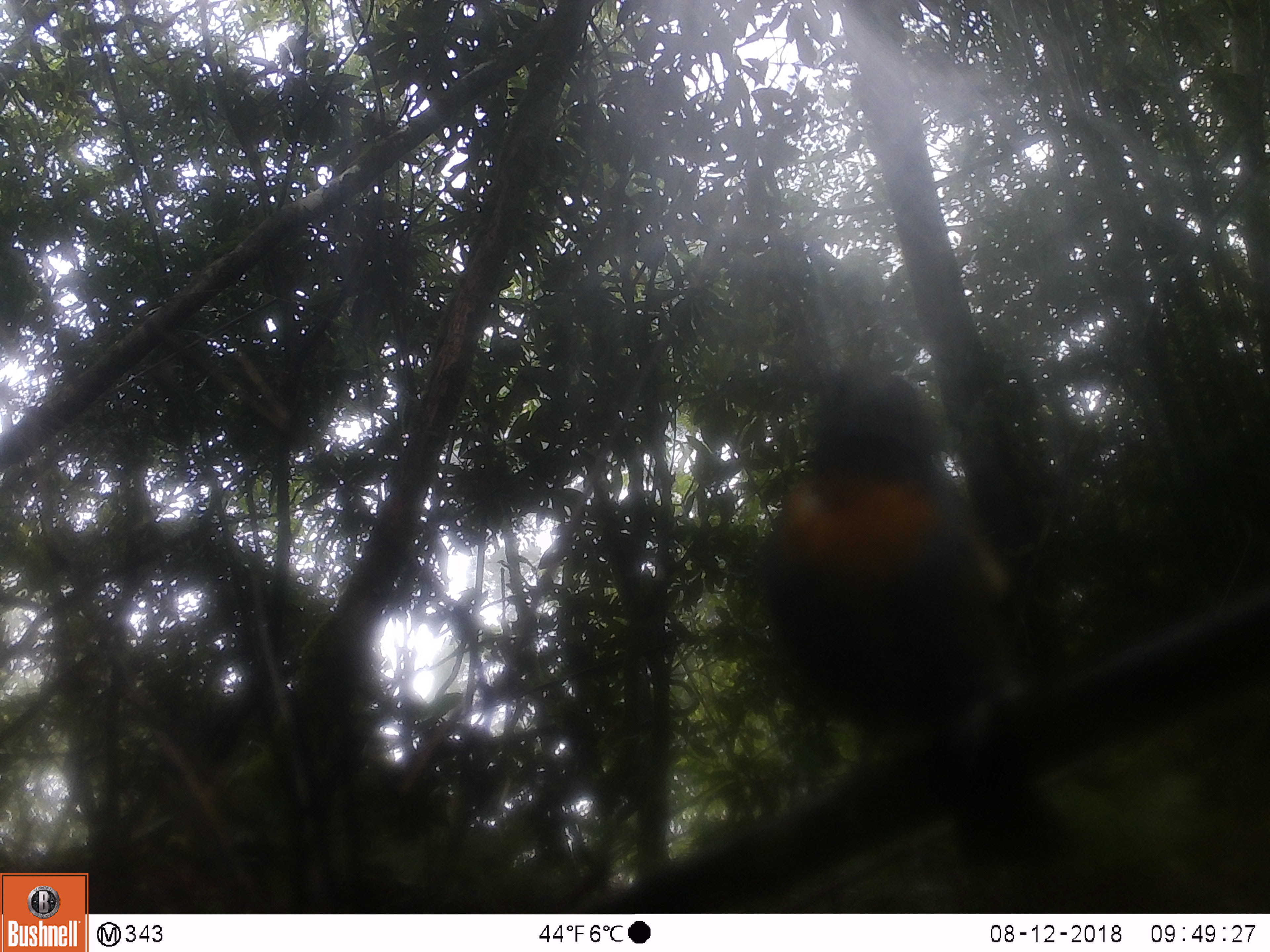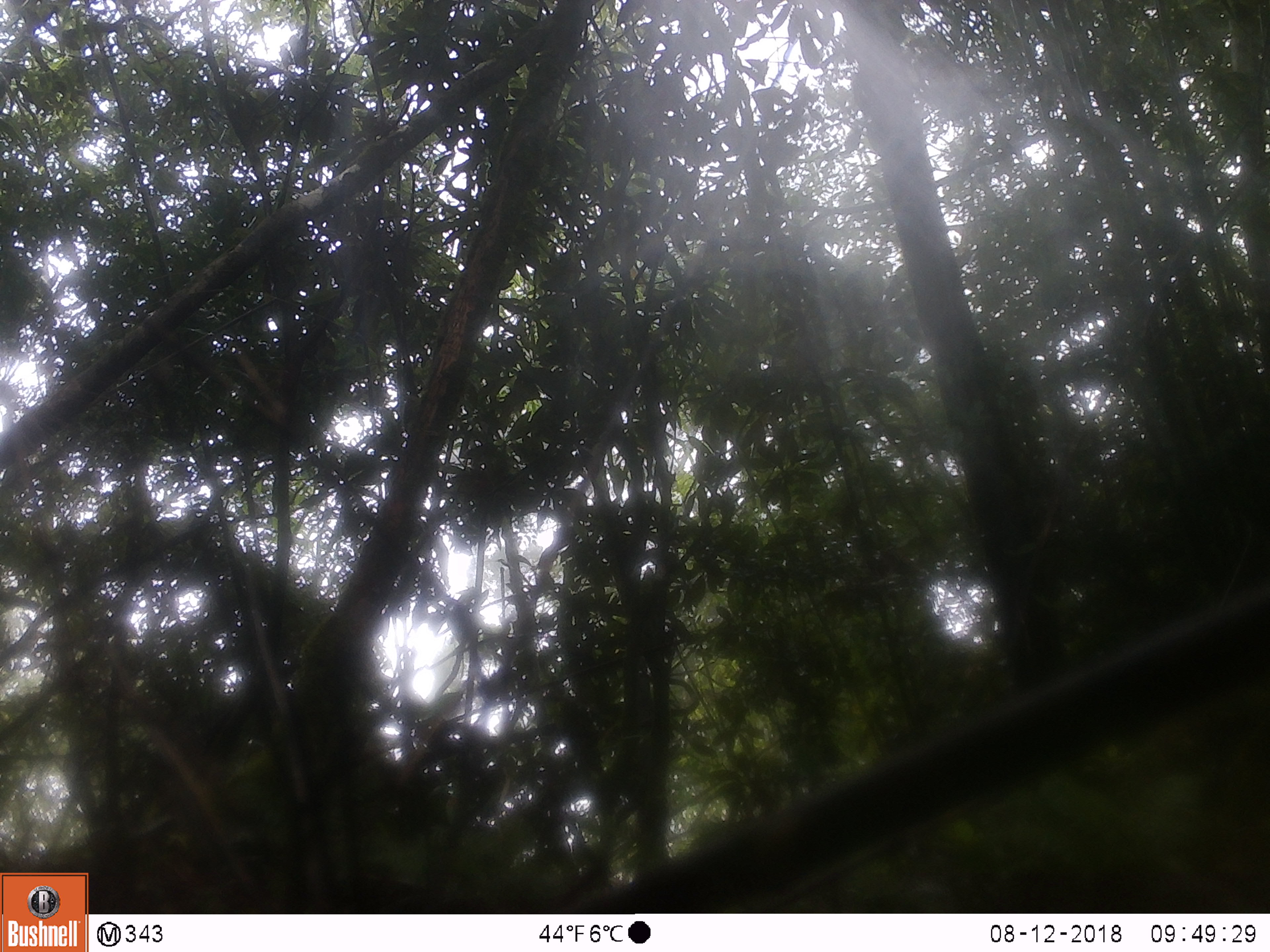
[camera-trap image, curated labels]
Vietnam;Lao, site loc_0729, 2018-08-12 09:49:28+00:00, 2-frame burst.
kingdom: Animalia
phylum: Chordata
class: Aves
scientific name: Aves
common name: bird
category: unidentified bird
Unidentified bird (bird) (Aves). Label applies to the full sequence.